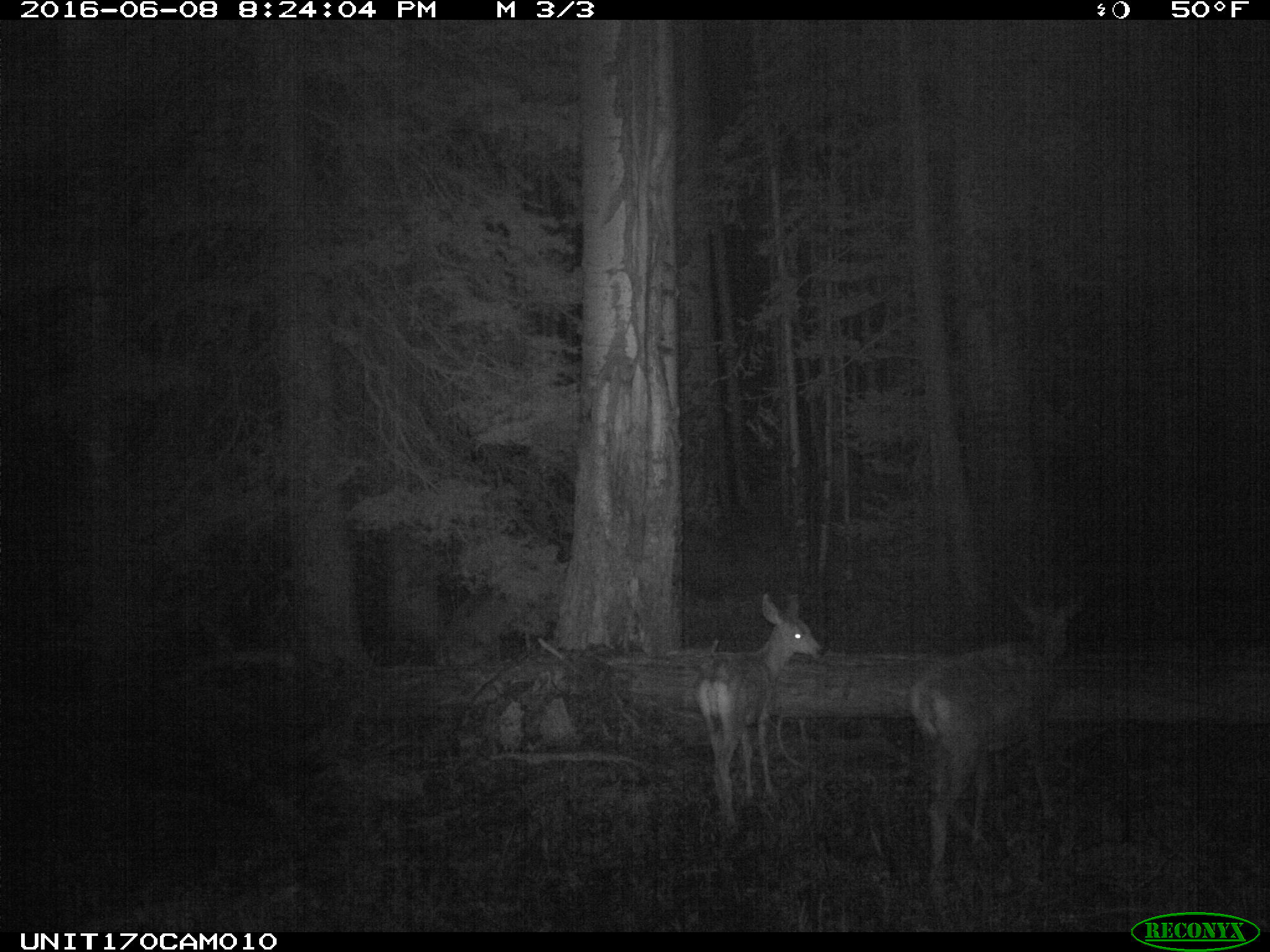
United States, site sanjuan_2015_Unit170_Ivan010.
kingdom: Animalia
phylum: Chordata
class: Mammalia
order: Artiodactyla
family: Cervidae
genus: Odocoileus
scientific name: Odocoileus hemionus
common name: mule deer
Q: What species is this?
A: Odocoileus hemionus (mule deer).